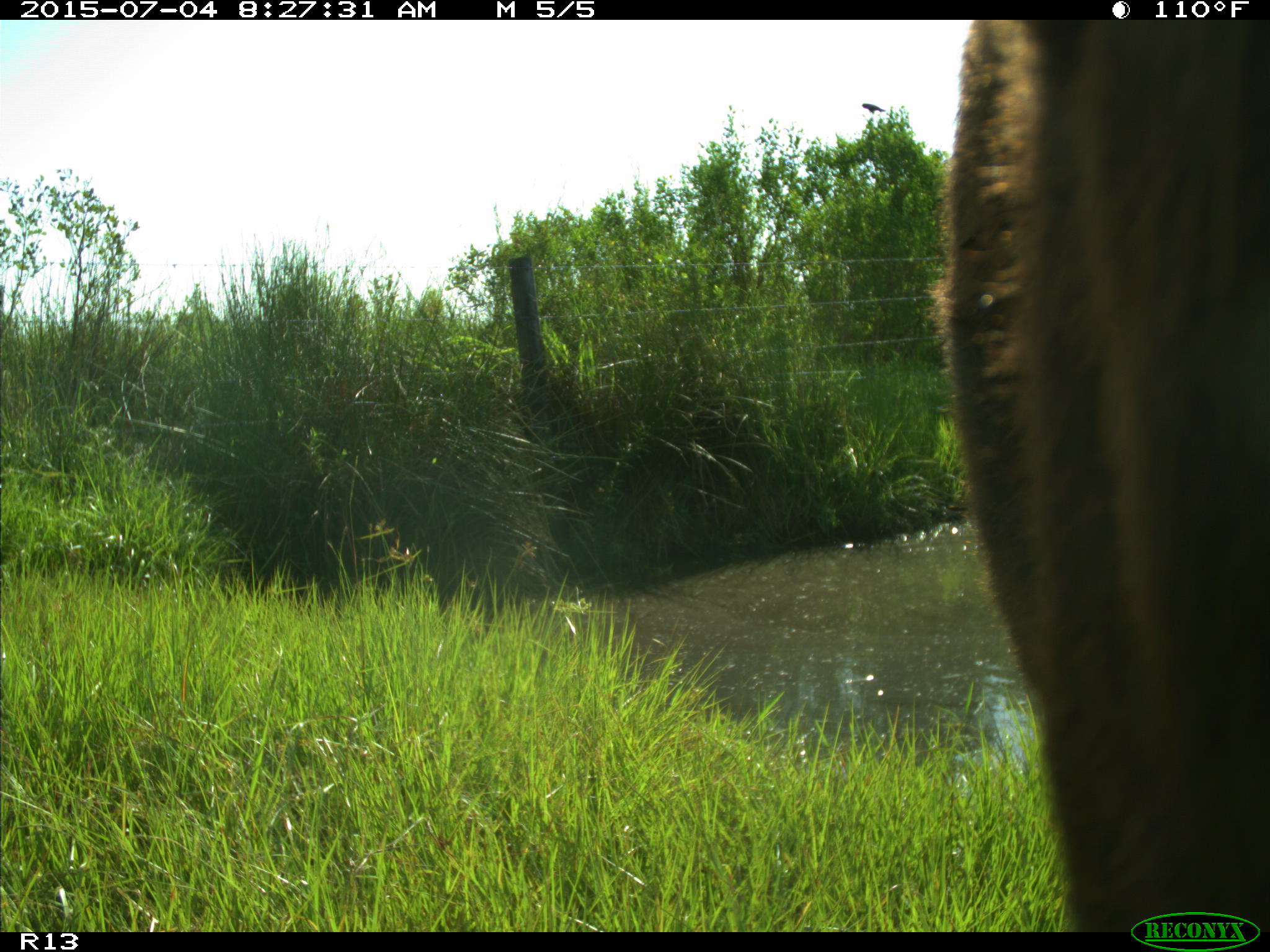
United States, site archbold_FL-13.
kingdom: Animalia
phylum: Chordata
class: Mammalia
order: Artiodactyla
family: Bovidae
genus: Bos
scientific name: Bos taurus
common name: domestic cow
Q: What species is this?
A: Bos taurus (domestic cow).